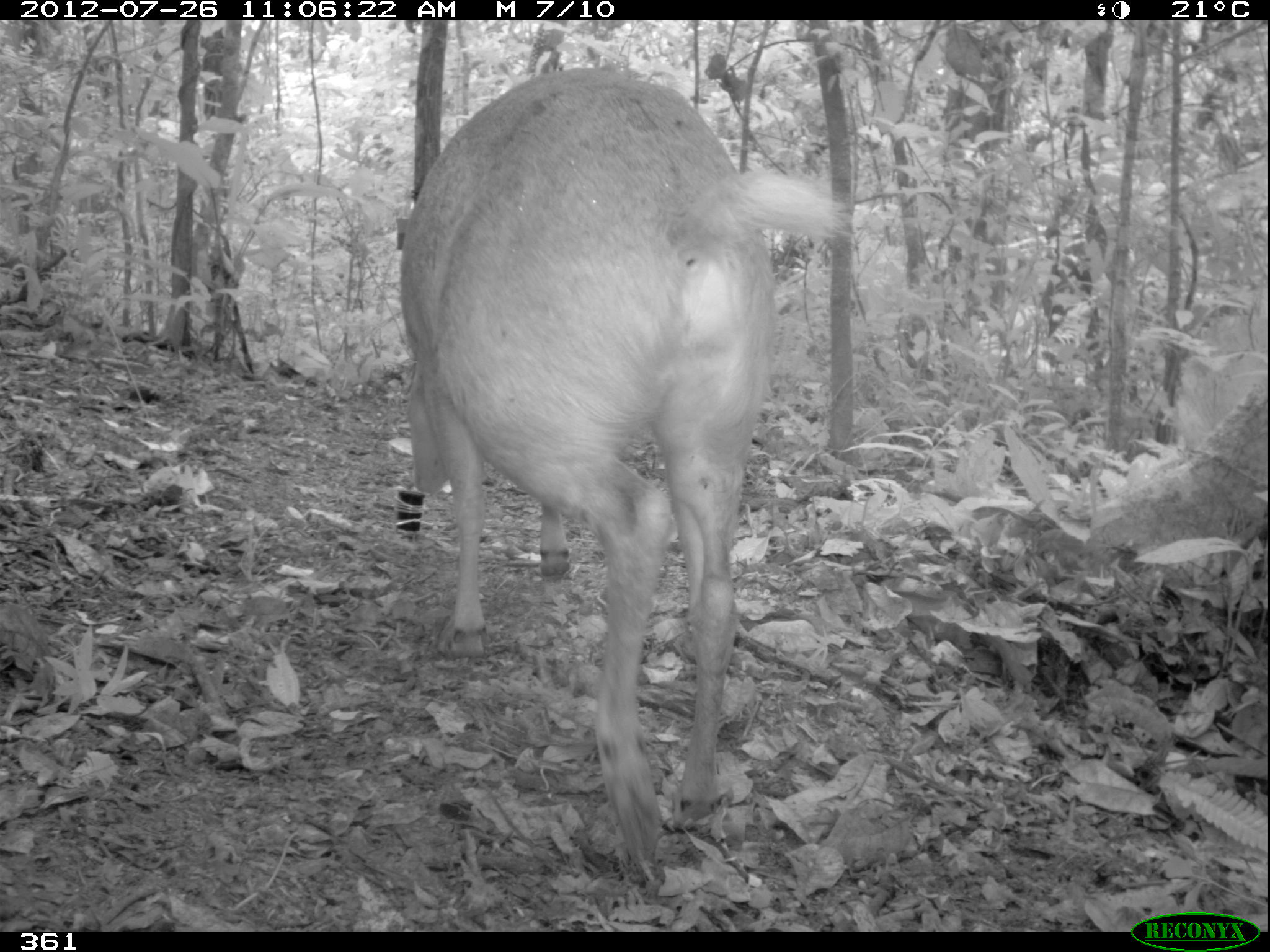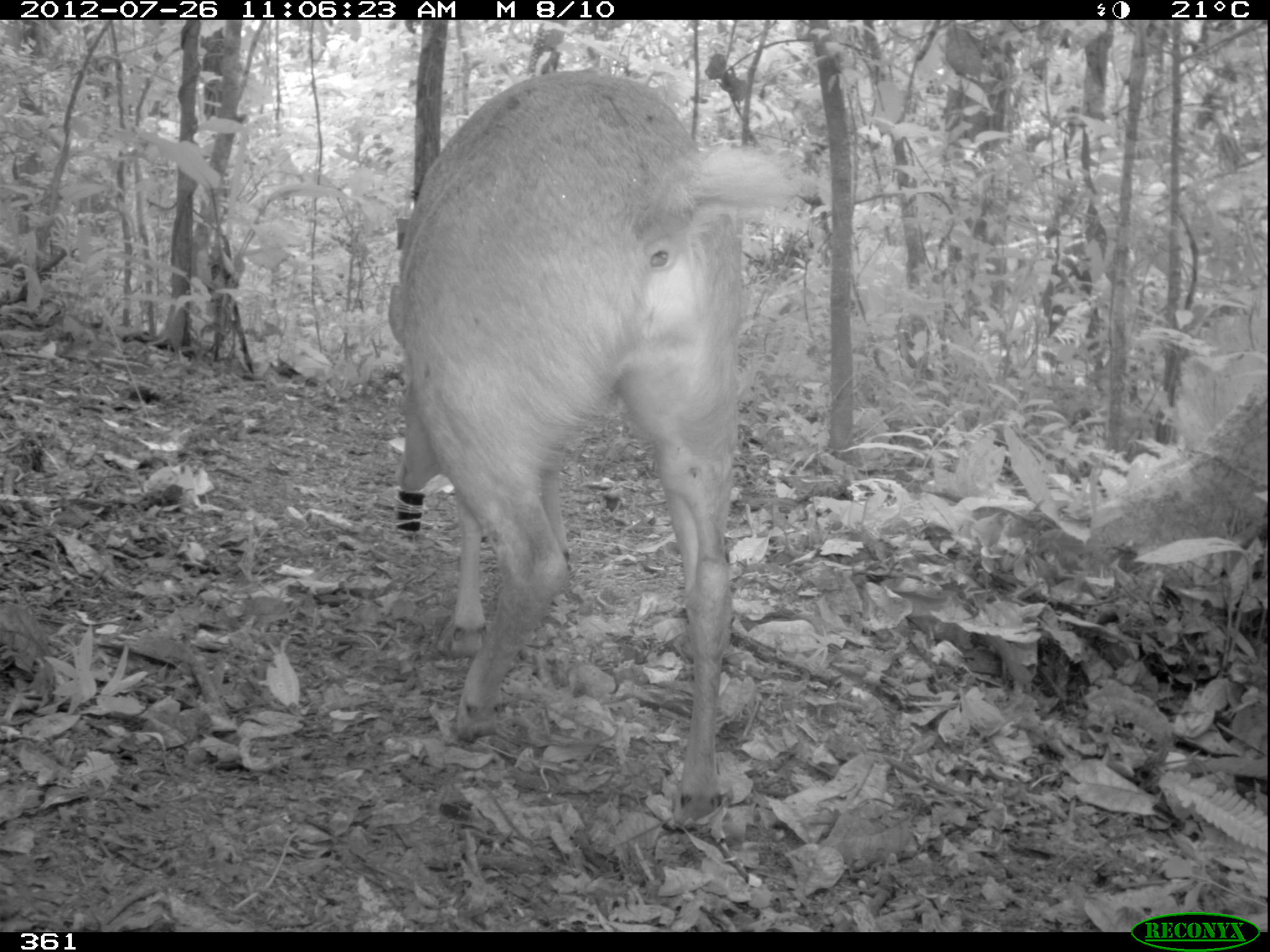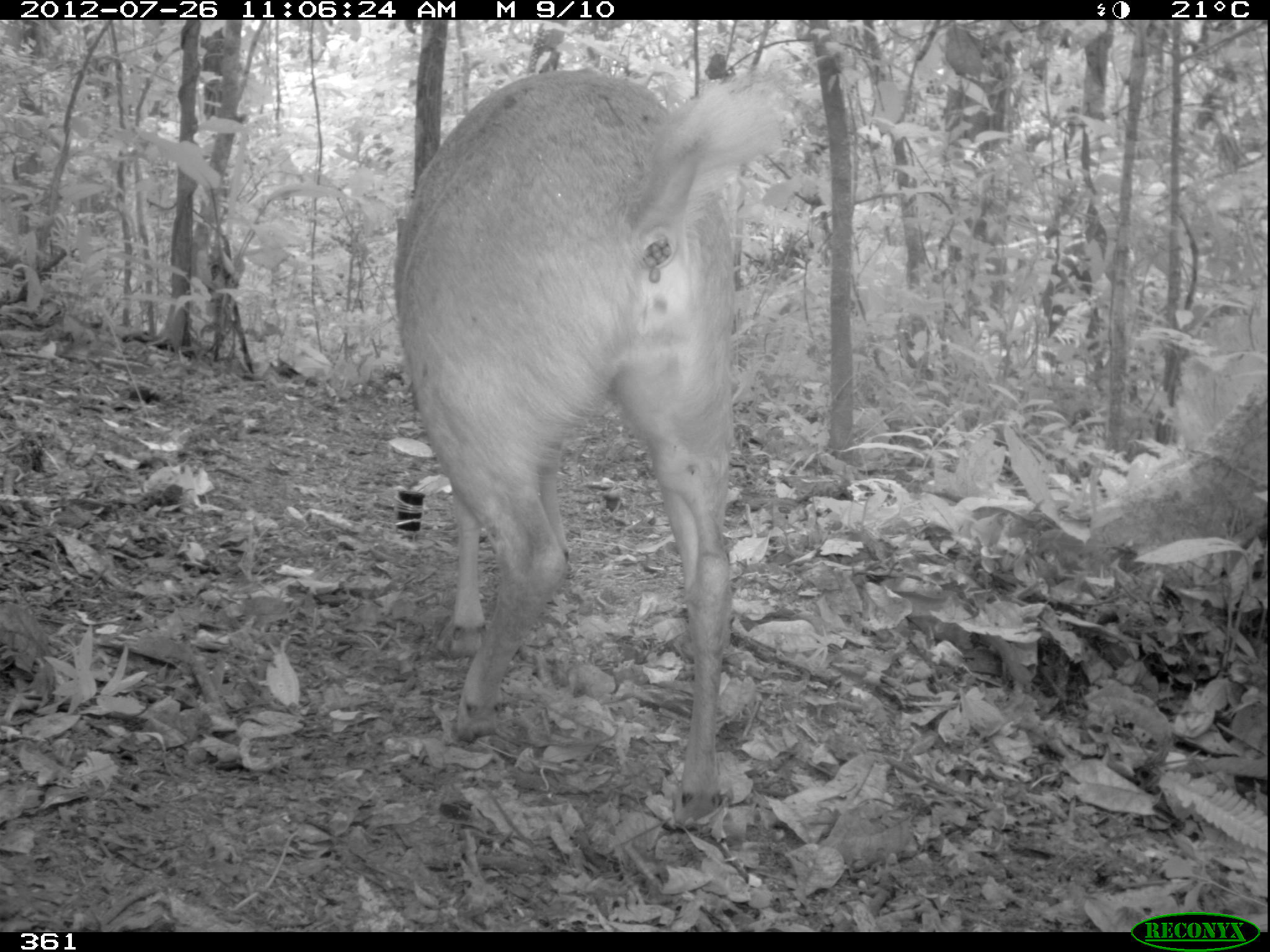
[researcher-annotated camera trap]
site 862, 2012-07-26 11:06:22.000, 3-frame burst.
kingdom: Animalia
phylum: Chordata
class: Mammalia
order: Artiodactyla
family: Cervidae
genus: Mazama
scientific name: Mazama americana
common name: red brocket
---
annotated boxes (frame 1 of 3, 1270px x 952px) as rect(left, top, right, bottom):
mazama americana: rect(394, 61, 848, 860)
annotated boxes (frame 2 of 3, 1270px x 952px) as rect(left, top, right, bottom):
mazama americana: rect(384, 62, 809, 825)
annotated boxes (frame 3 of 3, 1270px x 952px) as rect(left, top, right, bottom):
mazama americana: rect(384, 65, 794, 837)